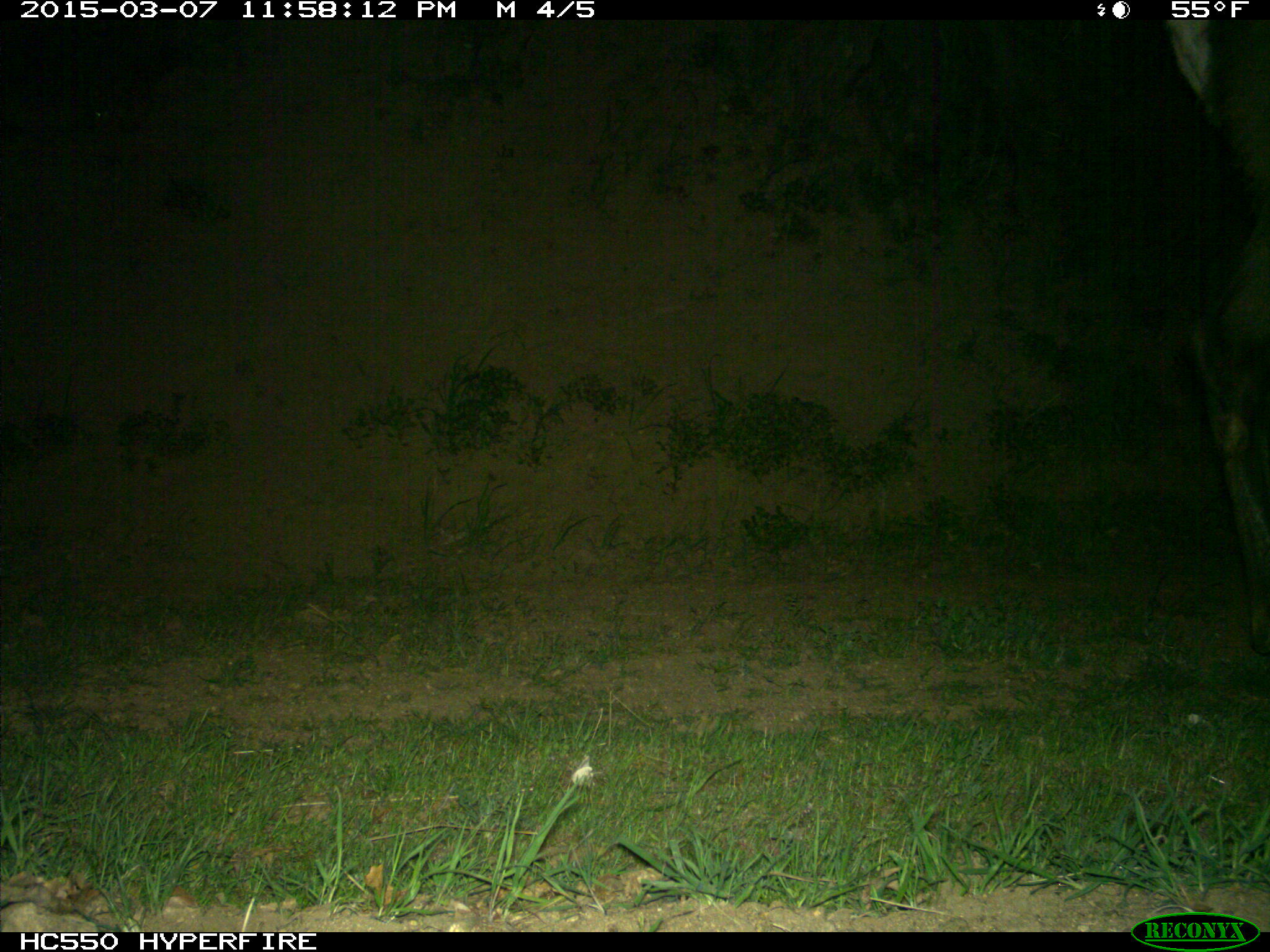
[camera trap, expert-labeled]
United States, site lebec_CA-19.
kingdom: Animalia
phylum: Chordata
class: Mammalia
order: Artiodactyla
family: Cervidae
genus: Cervus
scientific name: Cervus canadensis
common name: elk